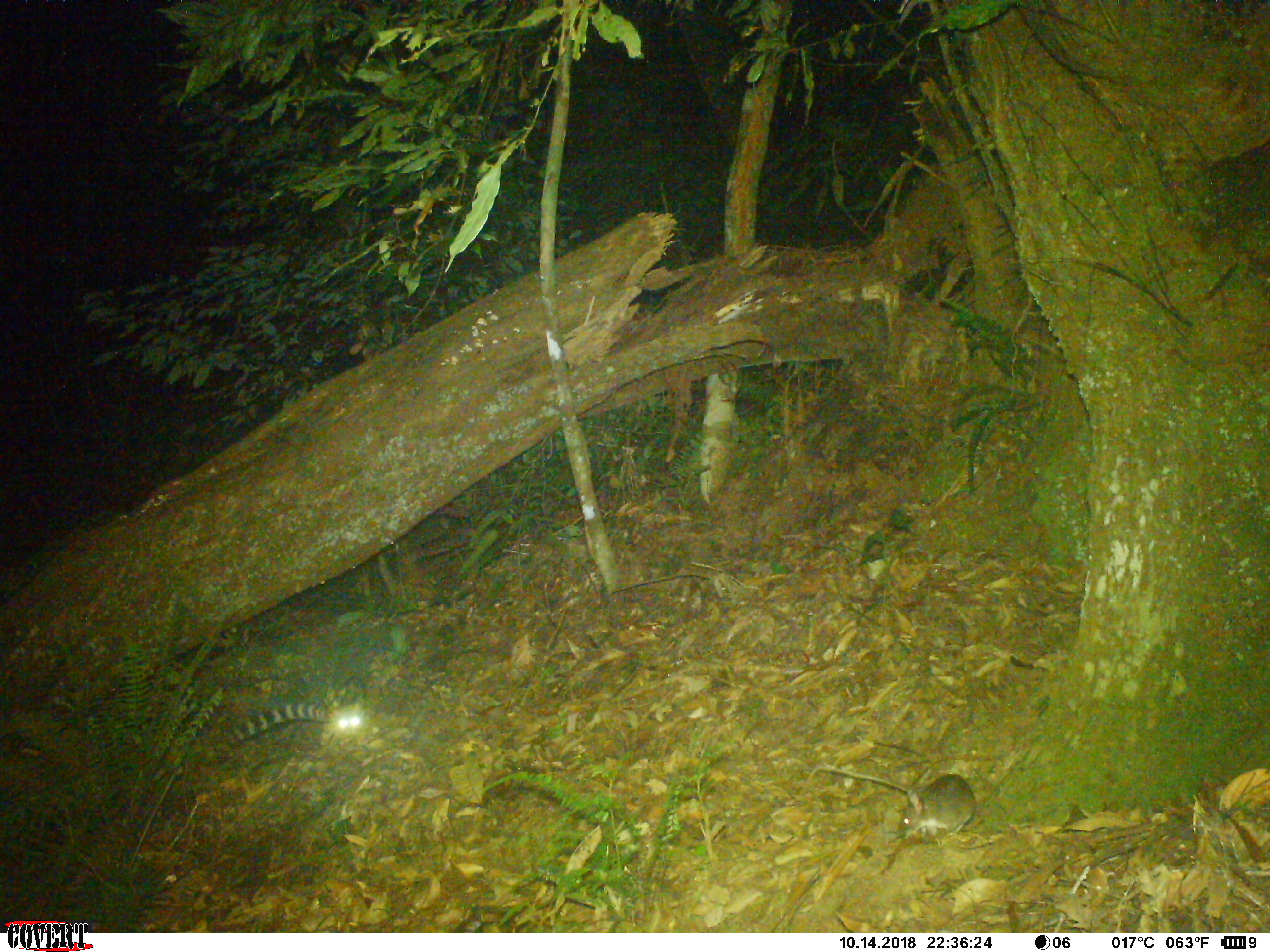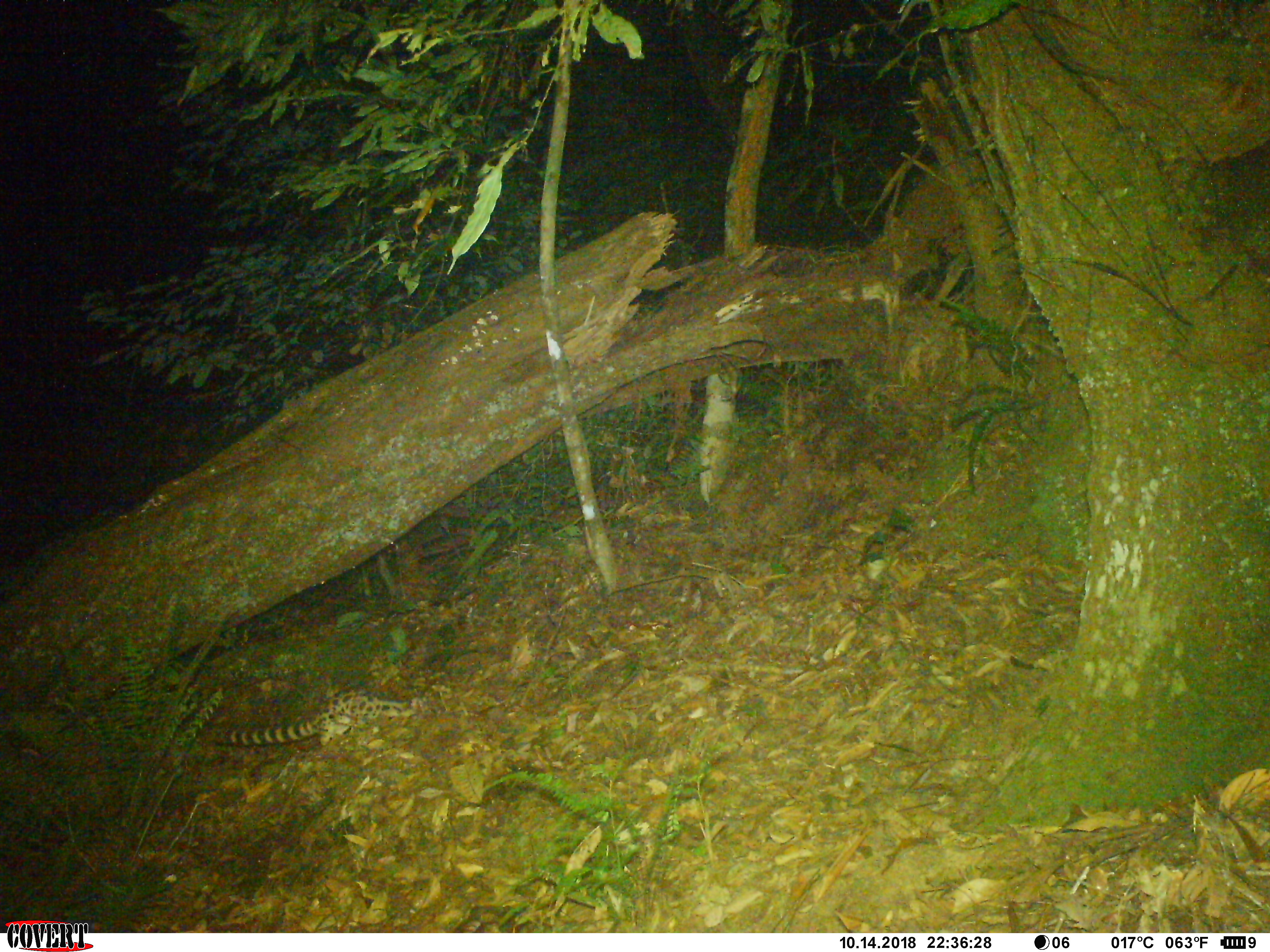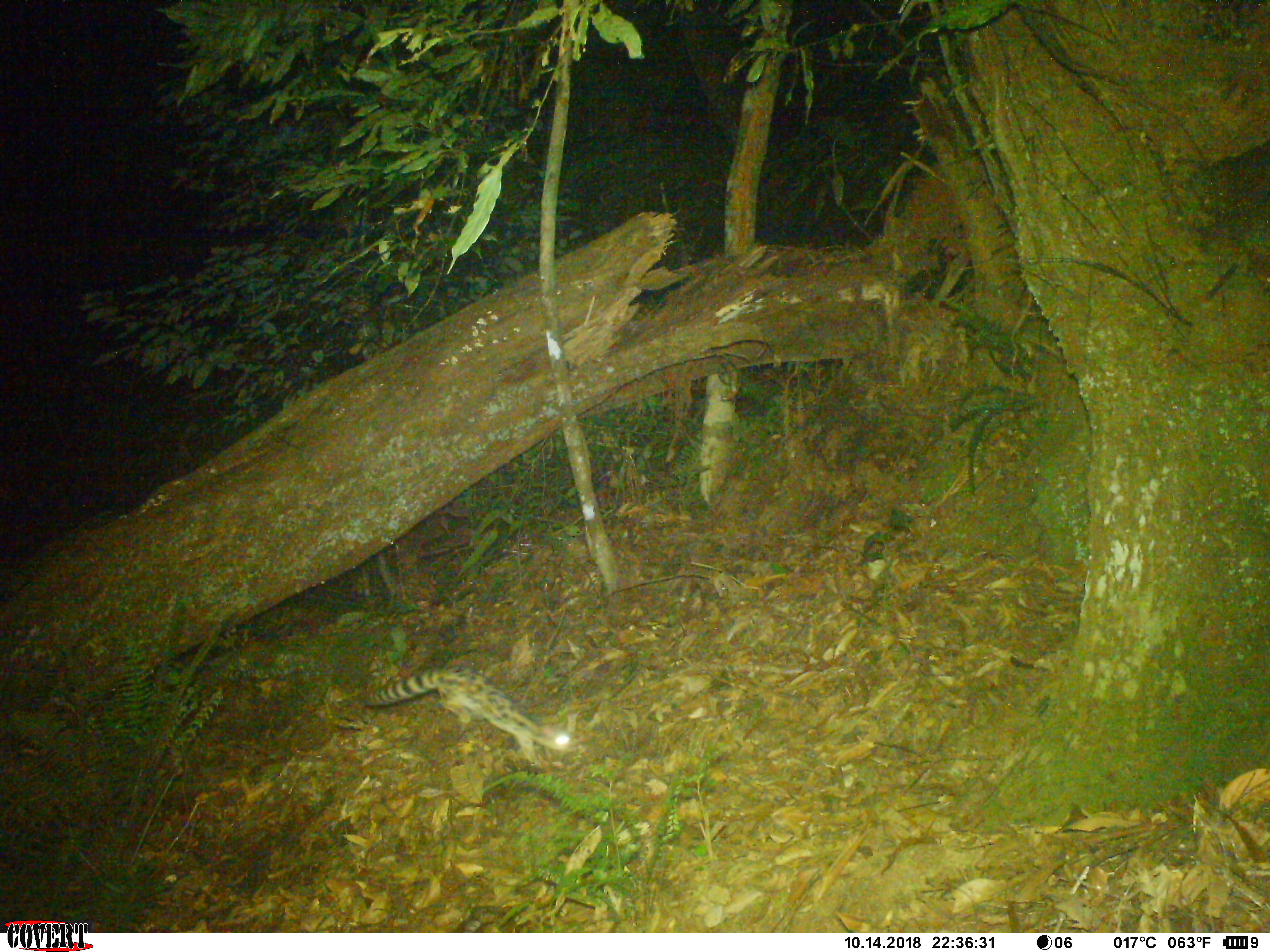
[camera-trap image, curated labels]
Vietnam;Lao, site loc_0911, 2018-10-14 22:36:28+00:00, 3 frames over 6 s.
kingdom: Animalia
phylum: Chordata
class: Mammalia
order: Carnivora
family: Prionodontidae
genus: Prionodon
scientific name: Prionodon pardicolor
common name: spotted linsang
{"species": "spotted linsang (Prionodon pardicolor)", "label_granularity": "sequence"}